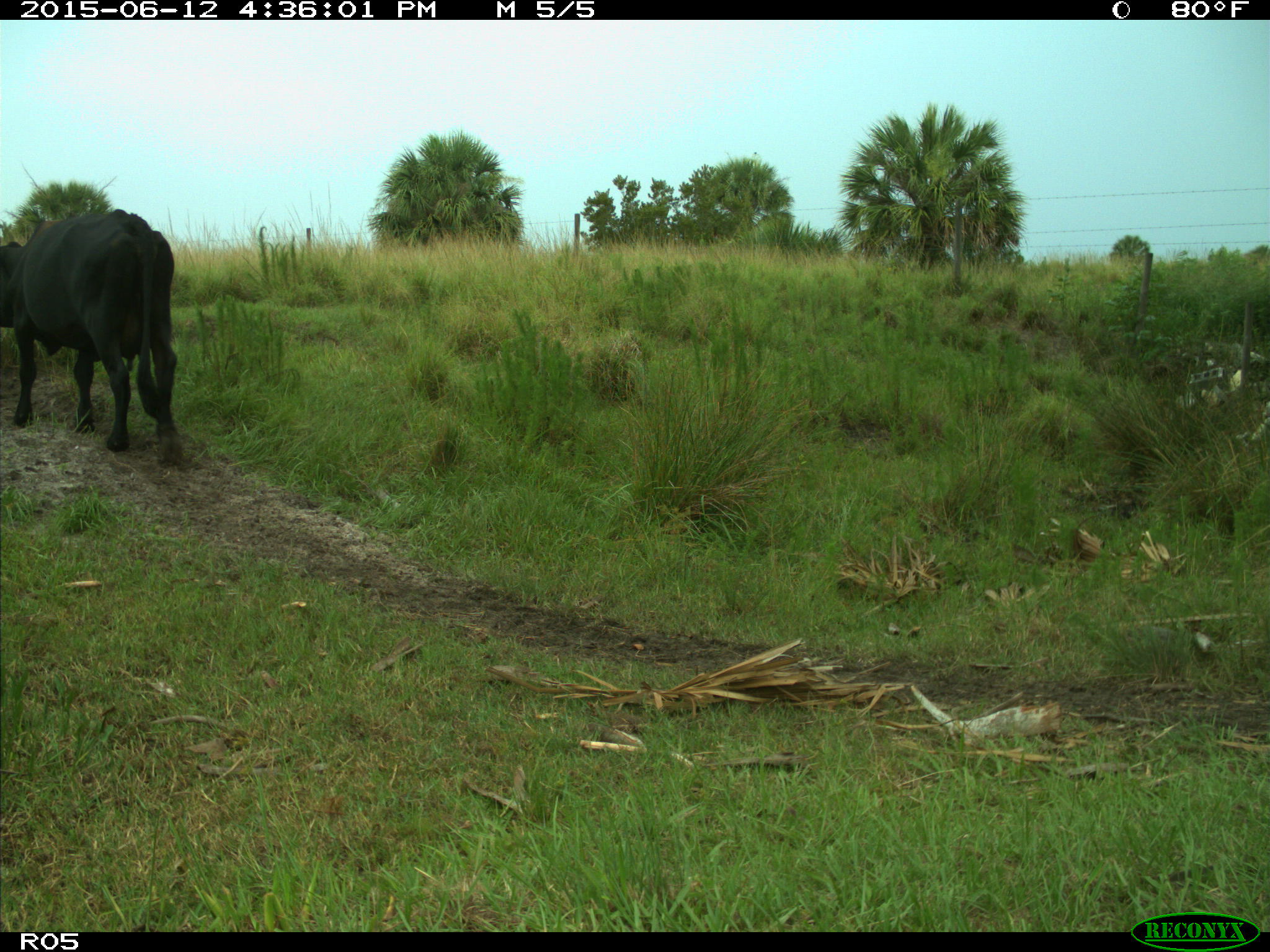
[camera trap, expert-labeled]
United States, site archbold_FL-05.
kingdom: Animalia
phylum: Chordata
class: Mammalia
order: Artiodactyla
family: Bovidae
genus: Bos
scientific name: Bos taurus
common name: domestic cow